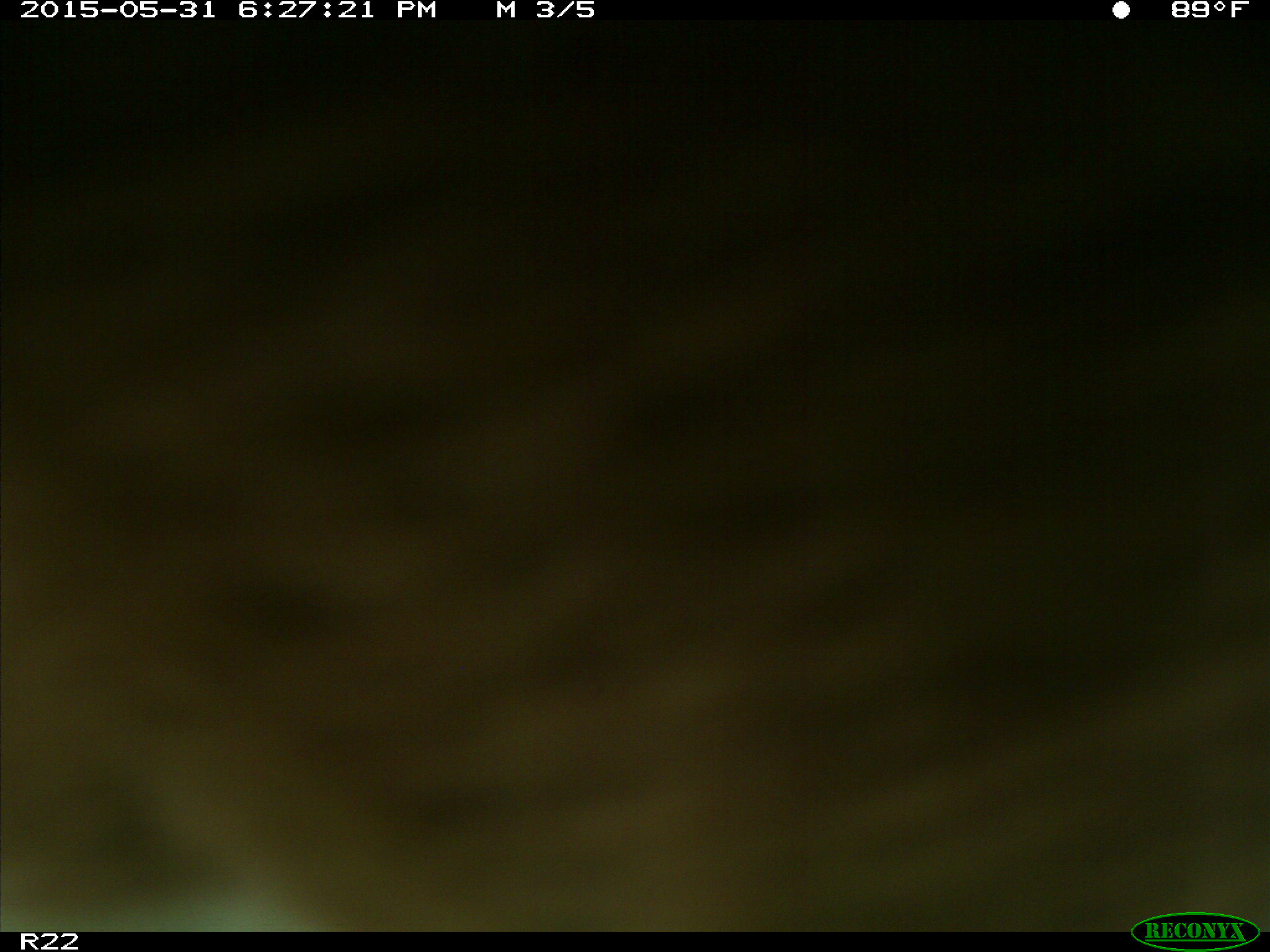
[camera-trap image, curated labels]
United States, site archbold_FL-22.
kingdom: Animalia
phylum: Chordata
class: Mammalia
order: Artiodactyla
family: Bovidae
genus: Bos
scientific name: Bos taurus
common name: domestic cow